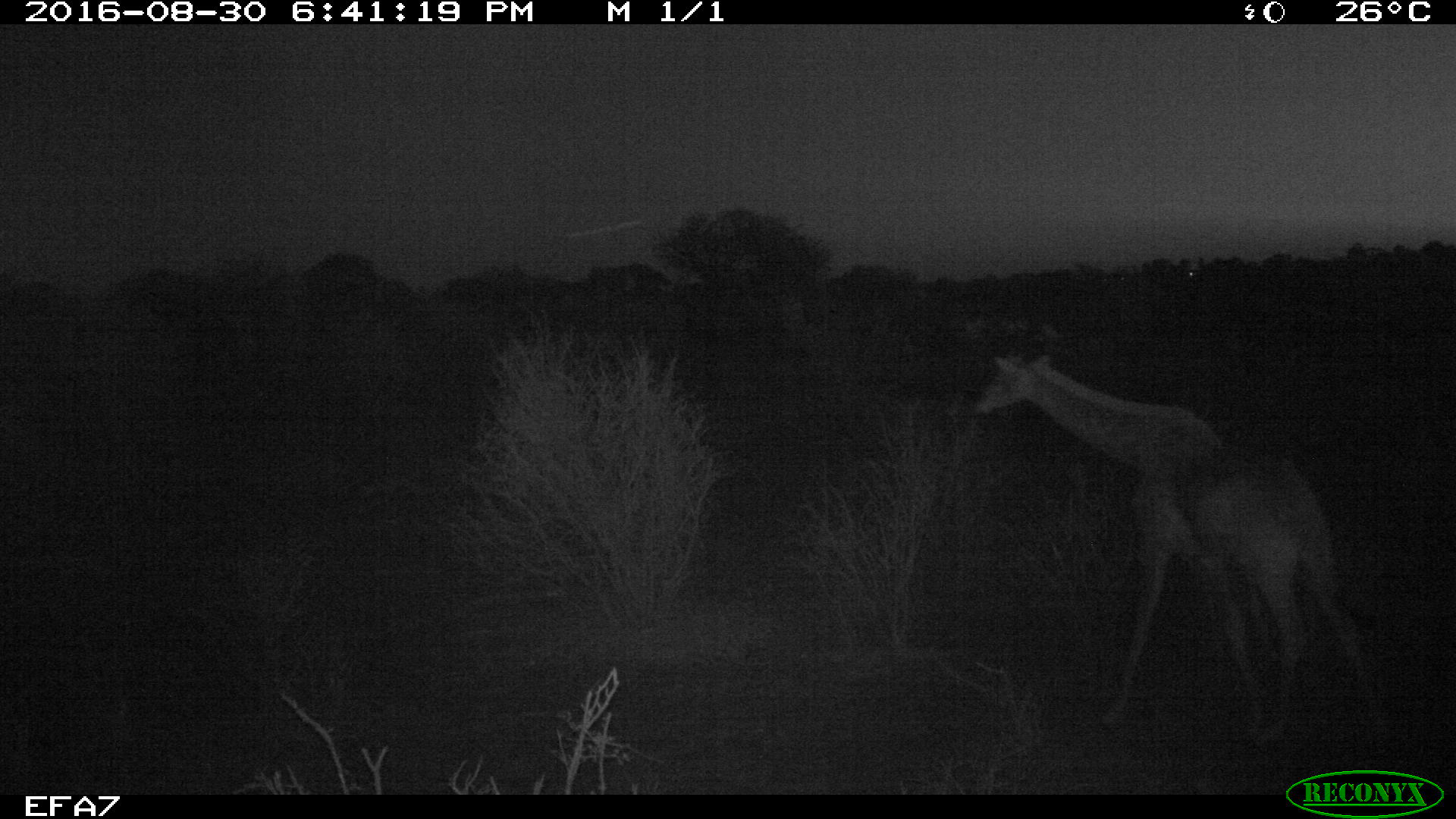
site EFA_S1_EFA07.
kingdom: Animalia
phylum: Chordata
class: Mammalia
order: Artiodactyla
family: Giraffidae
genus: Giraffa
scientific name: Giraffa camelopardalis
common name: giraffe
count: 1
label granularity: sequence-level